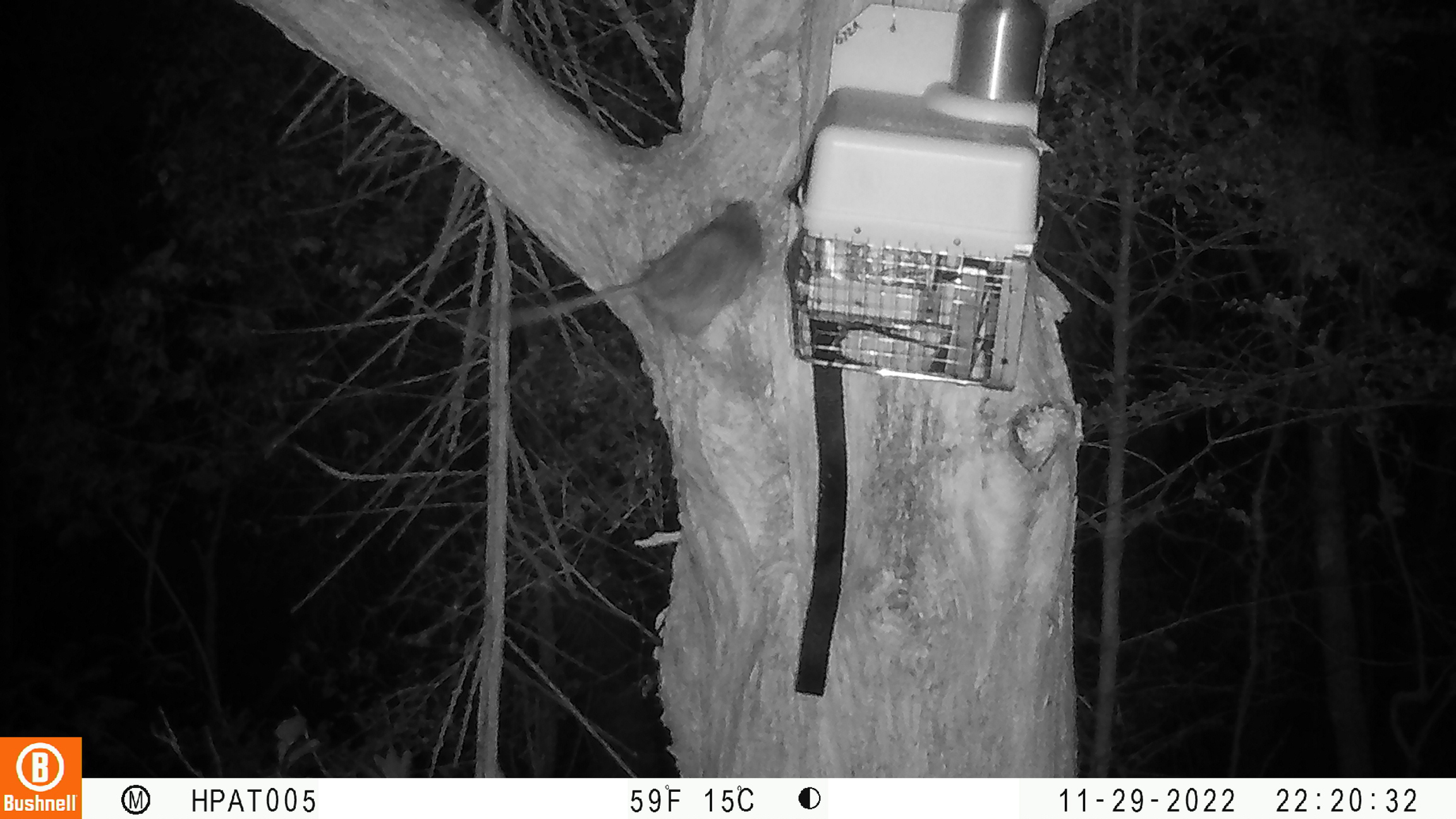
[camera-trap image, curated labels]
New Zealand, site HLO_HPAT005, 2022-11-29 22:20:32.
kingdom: Animalia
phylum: Chordata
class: Mammalia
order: Rodentia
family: Muridae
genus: Rattus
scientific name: Rattus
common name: rat